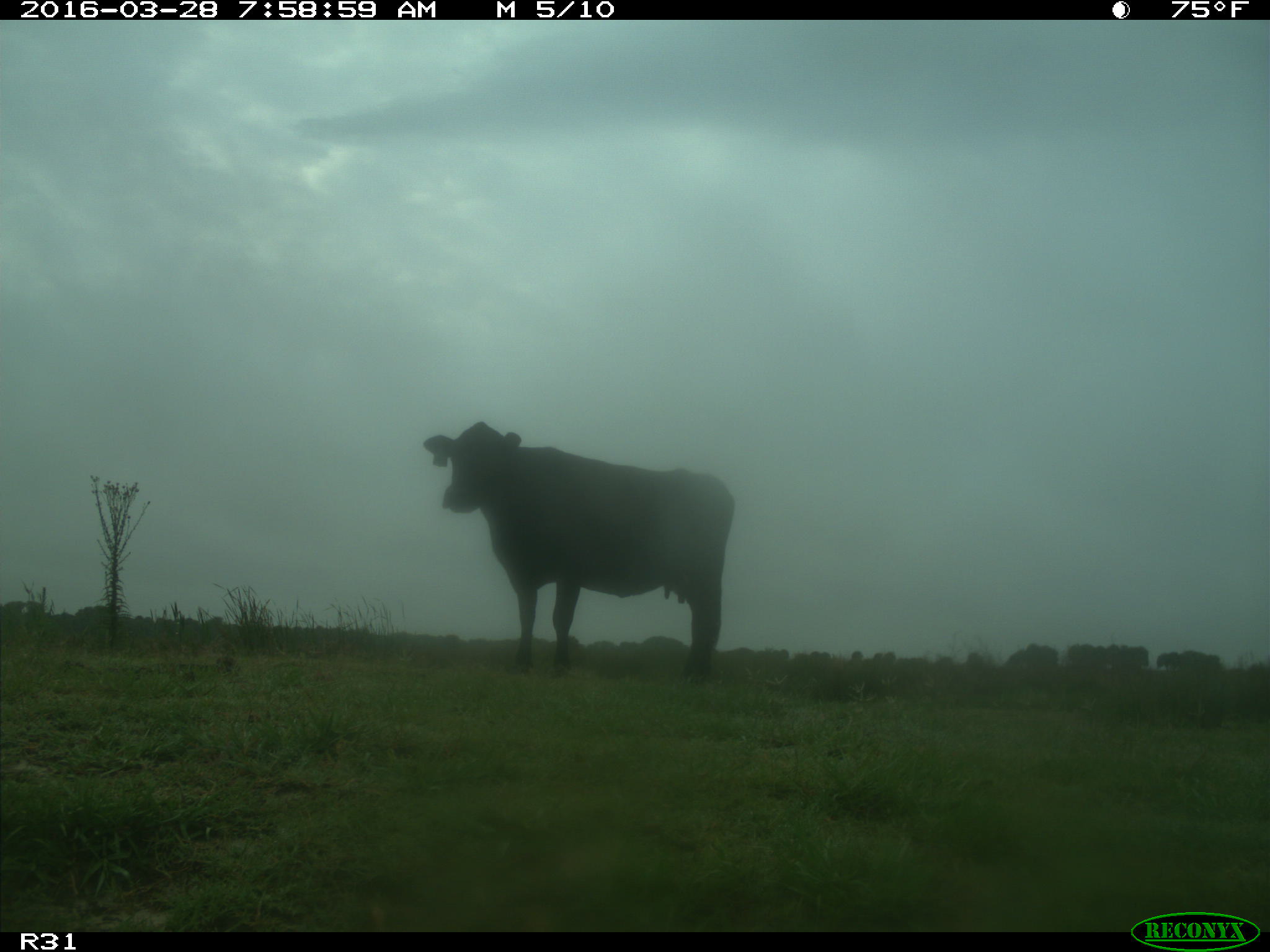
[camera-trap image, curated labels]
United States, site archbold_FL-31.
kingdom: Animalia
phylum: Chordata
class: Mammalia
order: Artiodactyla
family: Bovidae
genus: Bos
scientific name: Bos taurus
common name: domestic cow